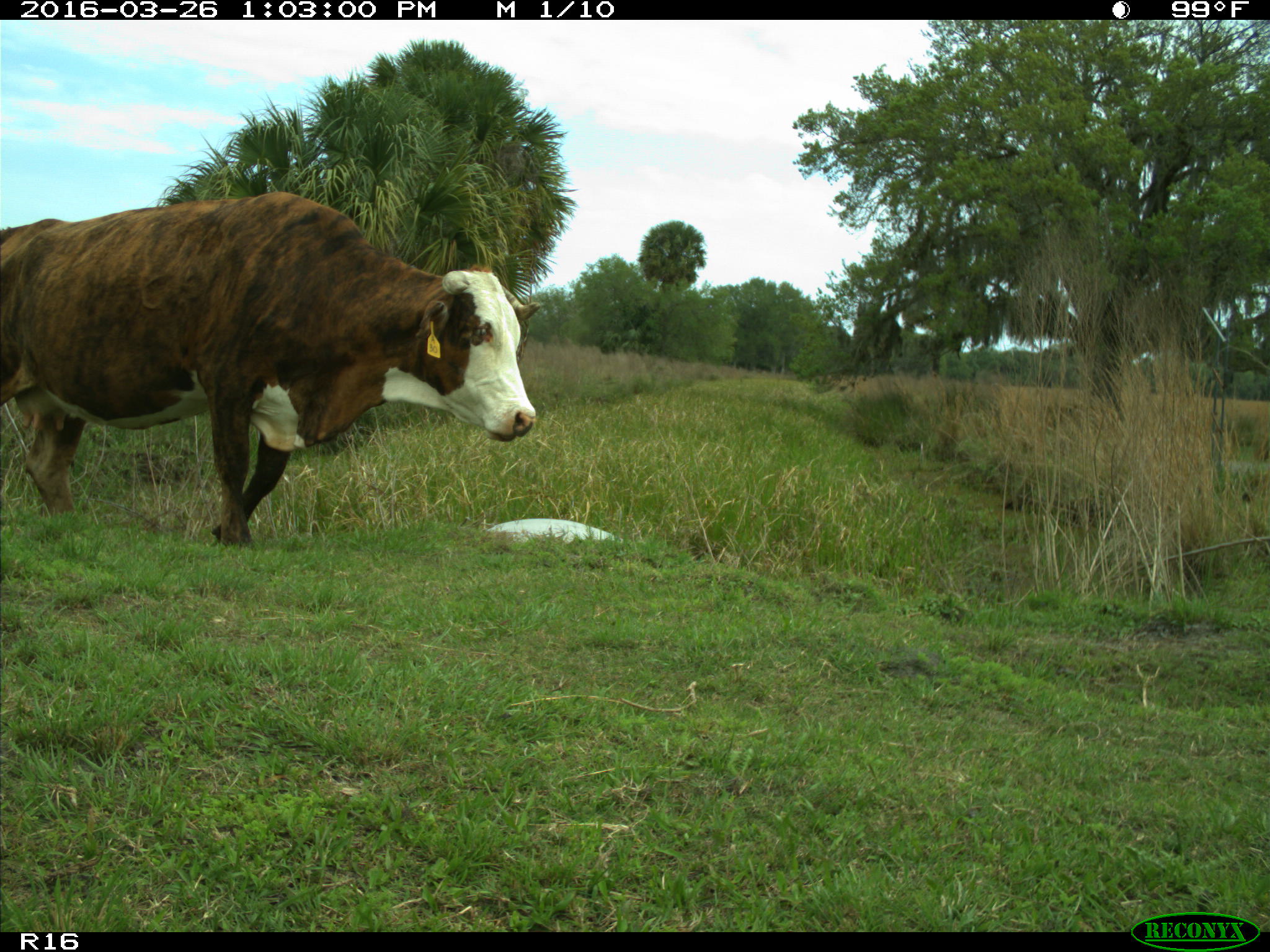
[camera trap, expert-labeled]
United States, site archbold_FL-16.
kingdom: Animalia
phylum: Chordata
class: Mammalia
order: Artiodactyla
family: Bovidae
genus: Bos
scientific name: Bos taurus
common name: domestic cow